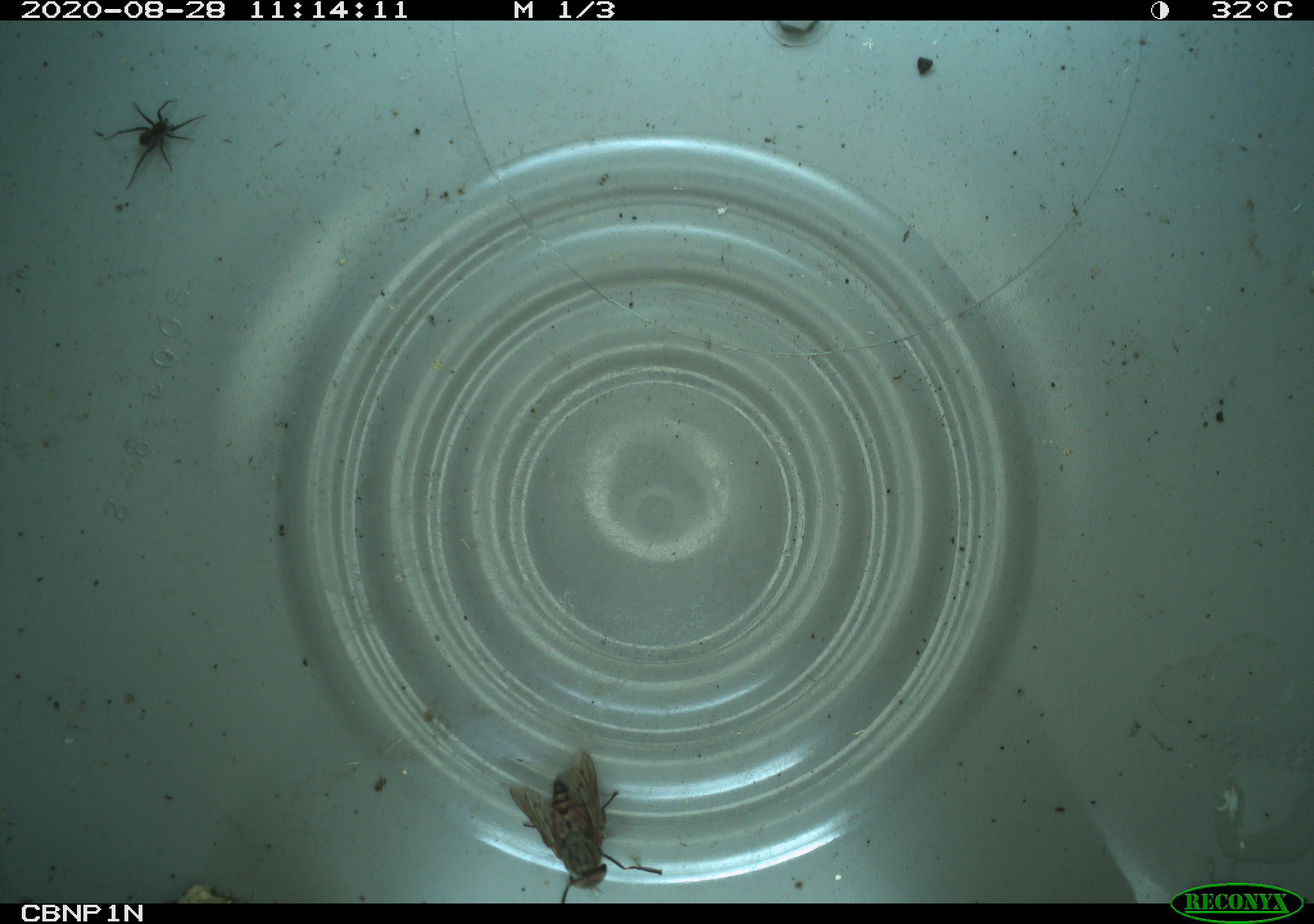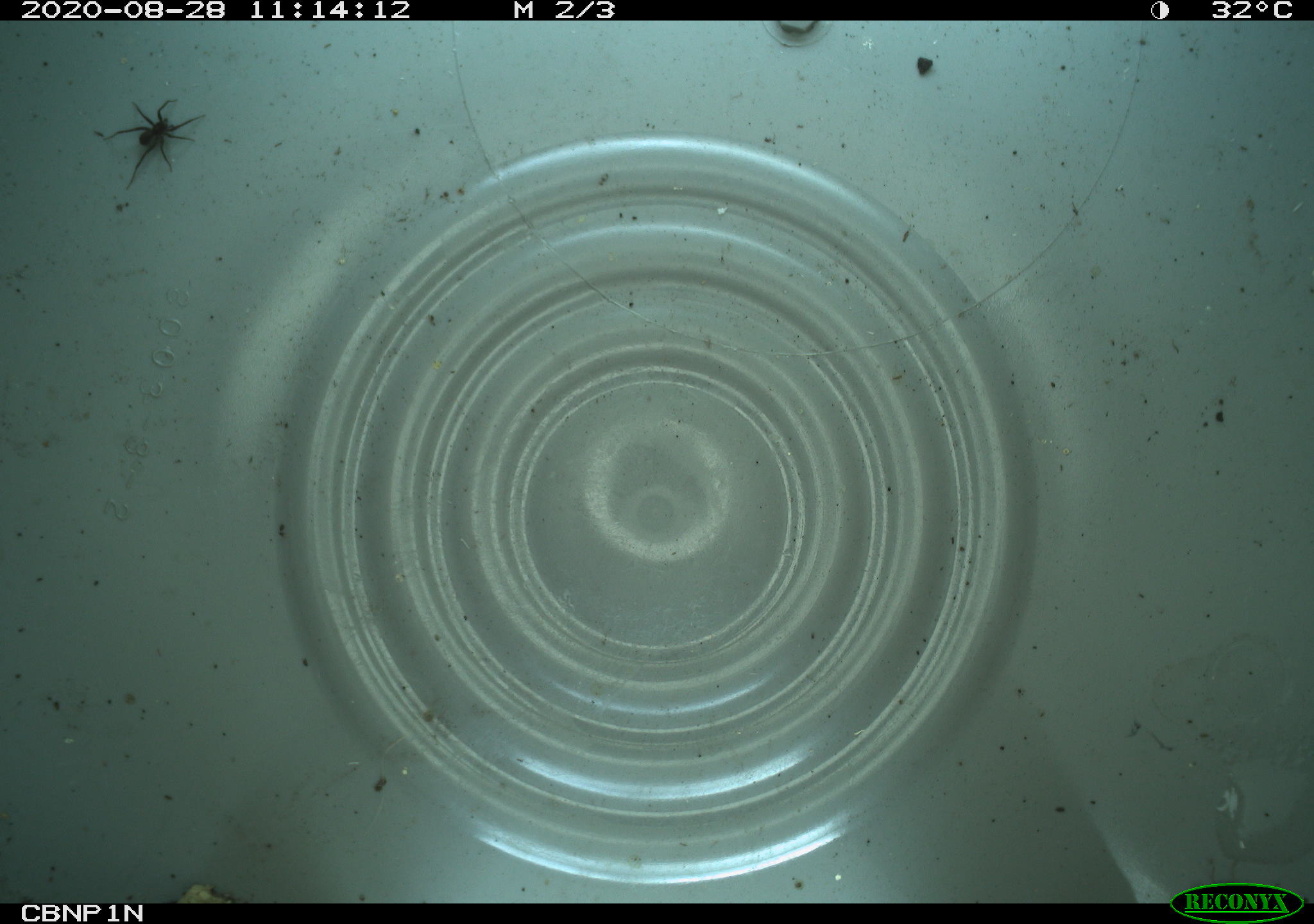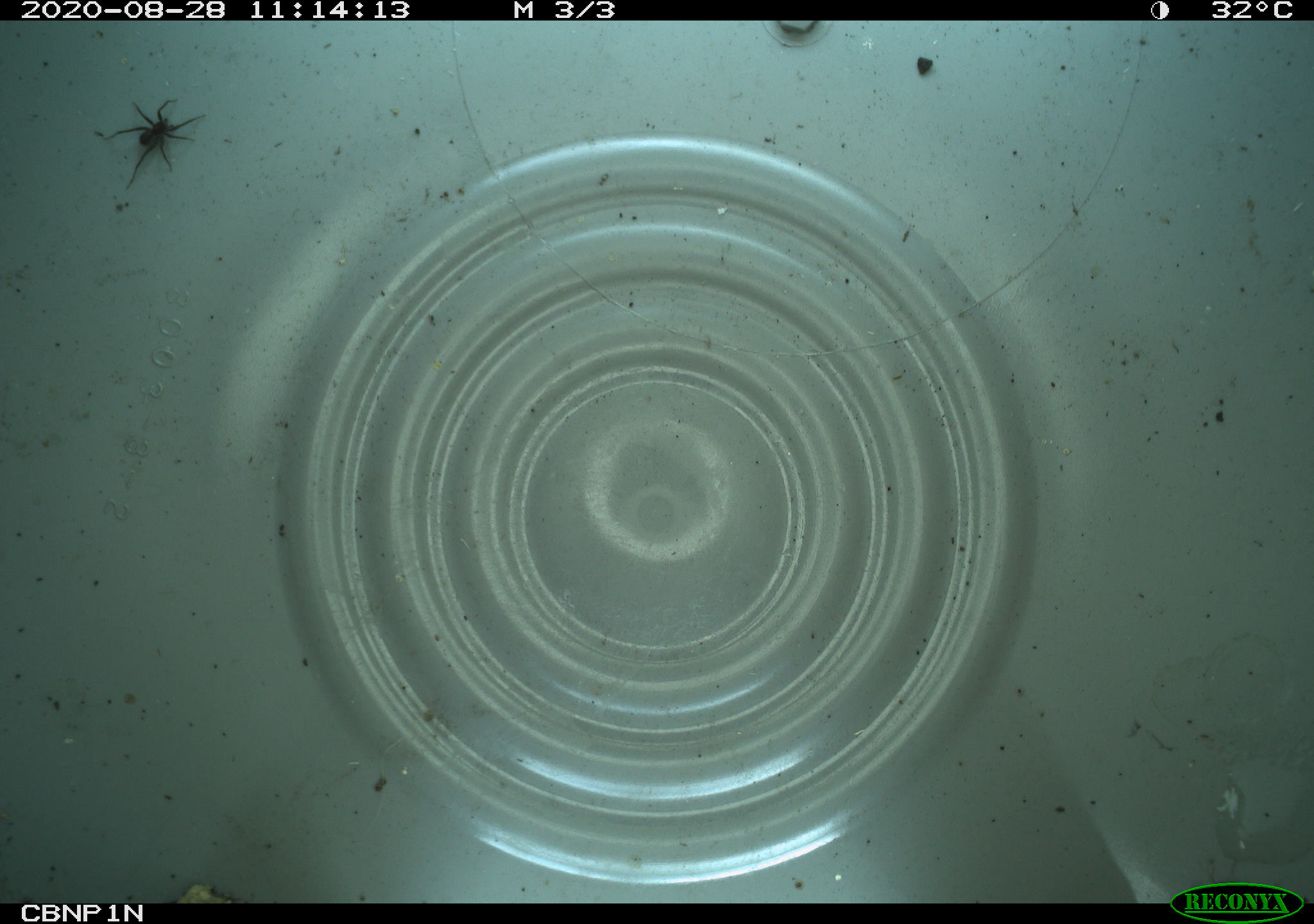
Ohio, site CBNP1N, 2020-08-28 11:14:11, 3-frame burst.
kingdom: Animalia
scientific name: Animalia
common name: animal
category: invertebrate